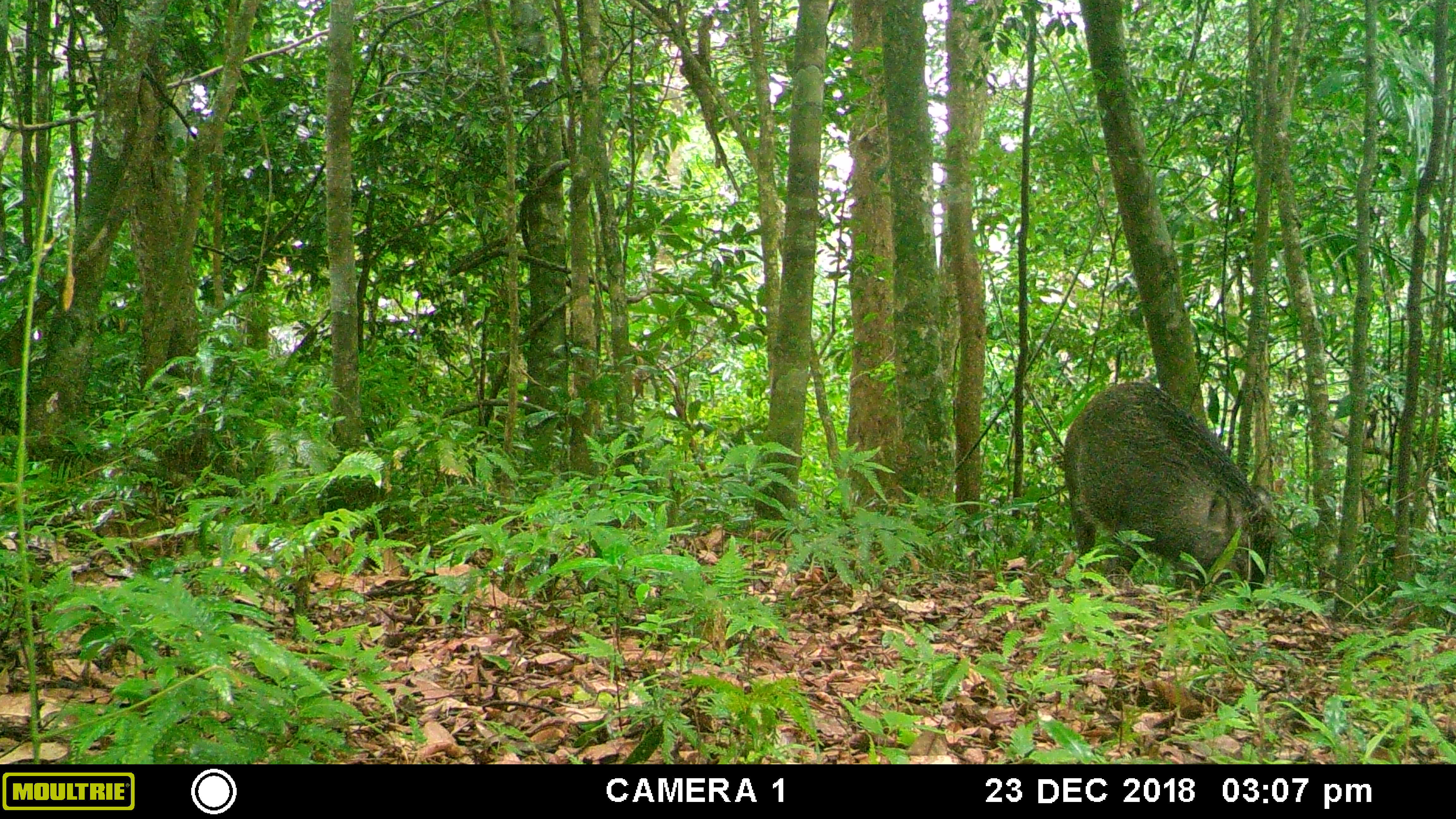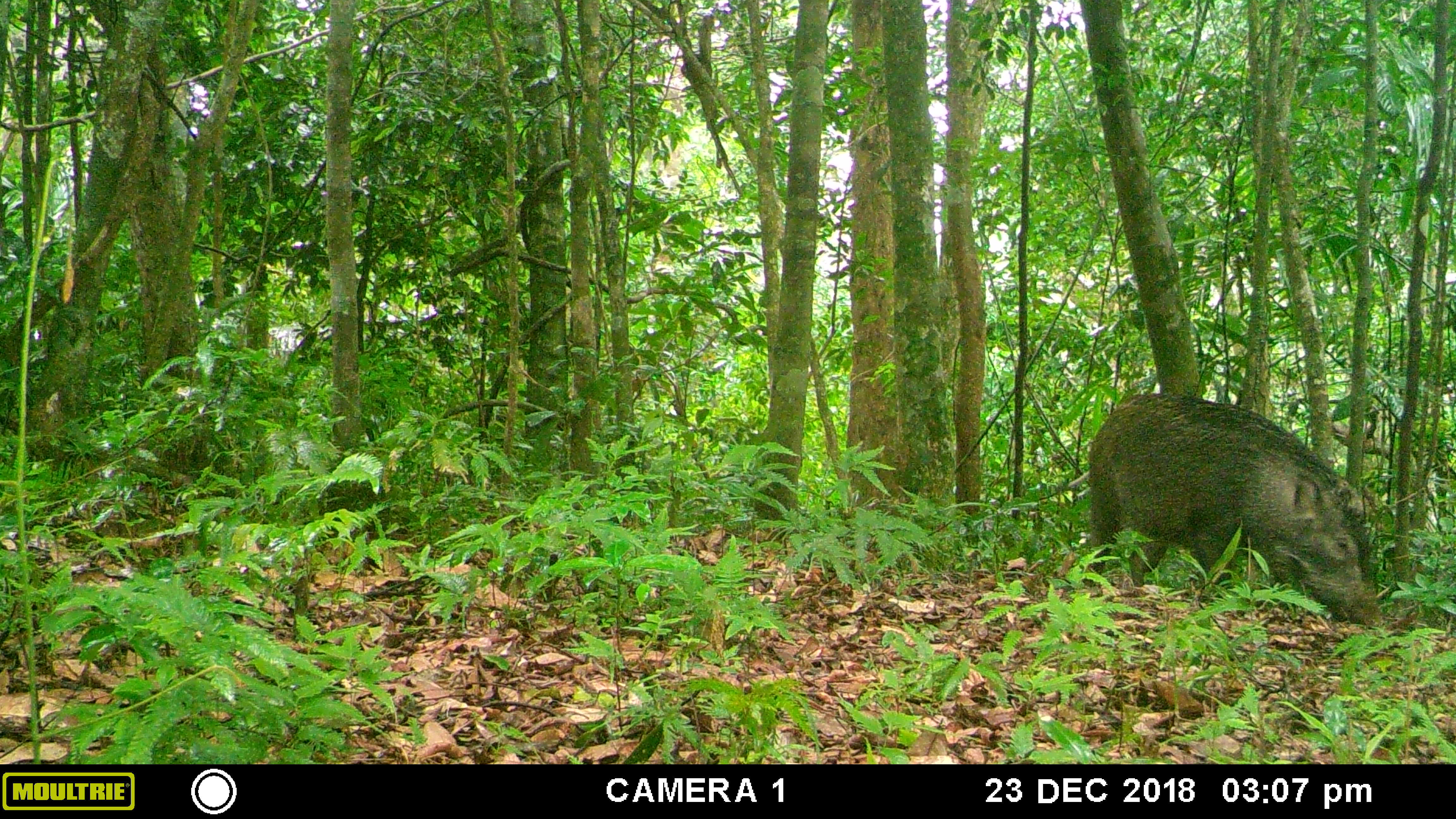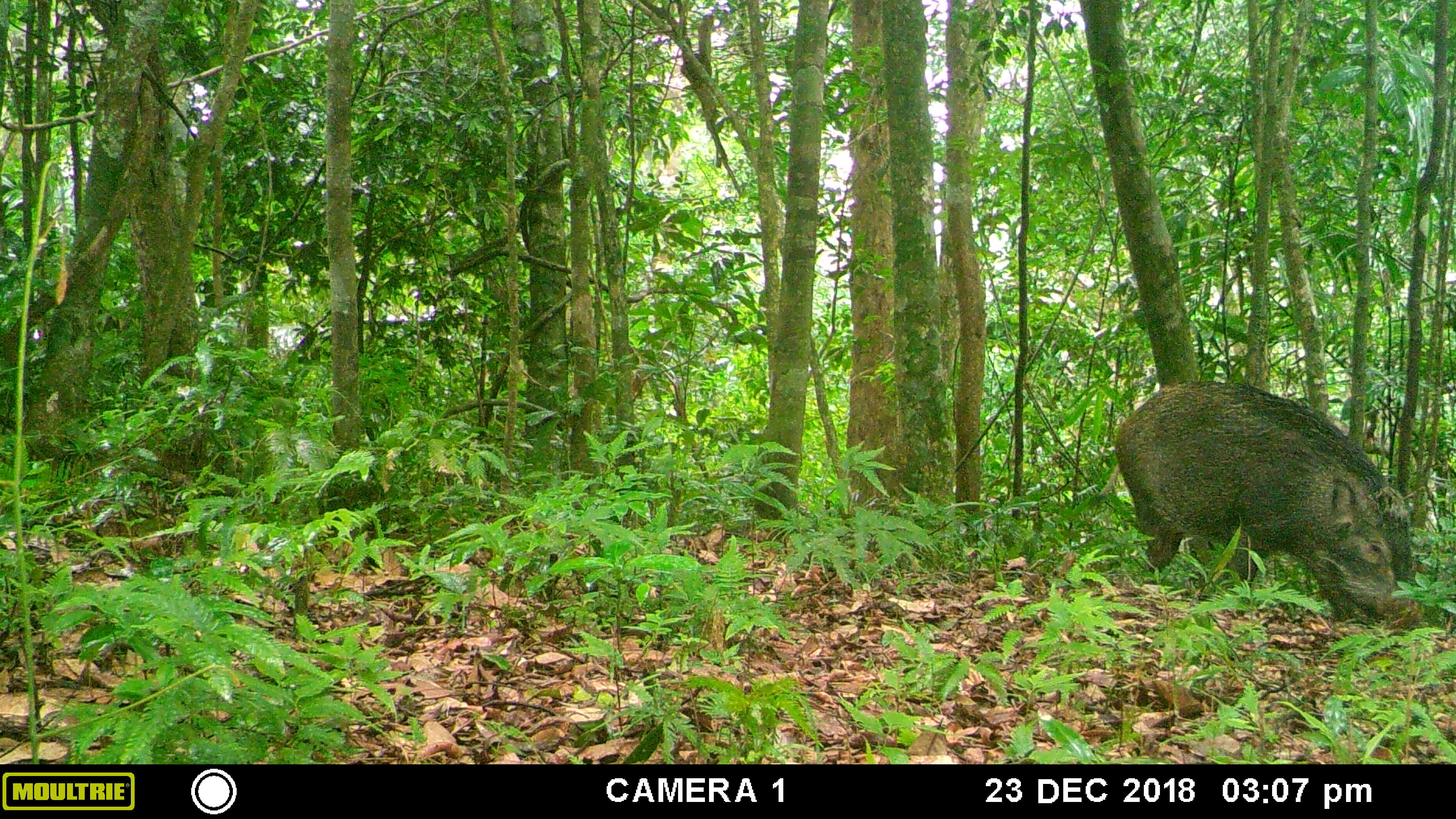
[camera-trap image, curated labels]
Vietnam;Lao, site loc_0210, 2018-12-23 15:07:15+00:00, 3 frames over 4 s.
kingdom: Animalia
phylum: Chordata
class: Mammalia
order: Artiodactyla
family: Suidae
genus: Sus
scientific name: Sus scrofa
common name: eurasian wild pig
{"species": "eurasian wild pig (Sus scrofa)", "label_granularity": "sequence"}